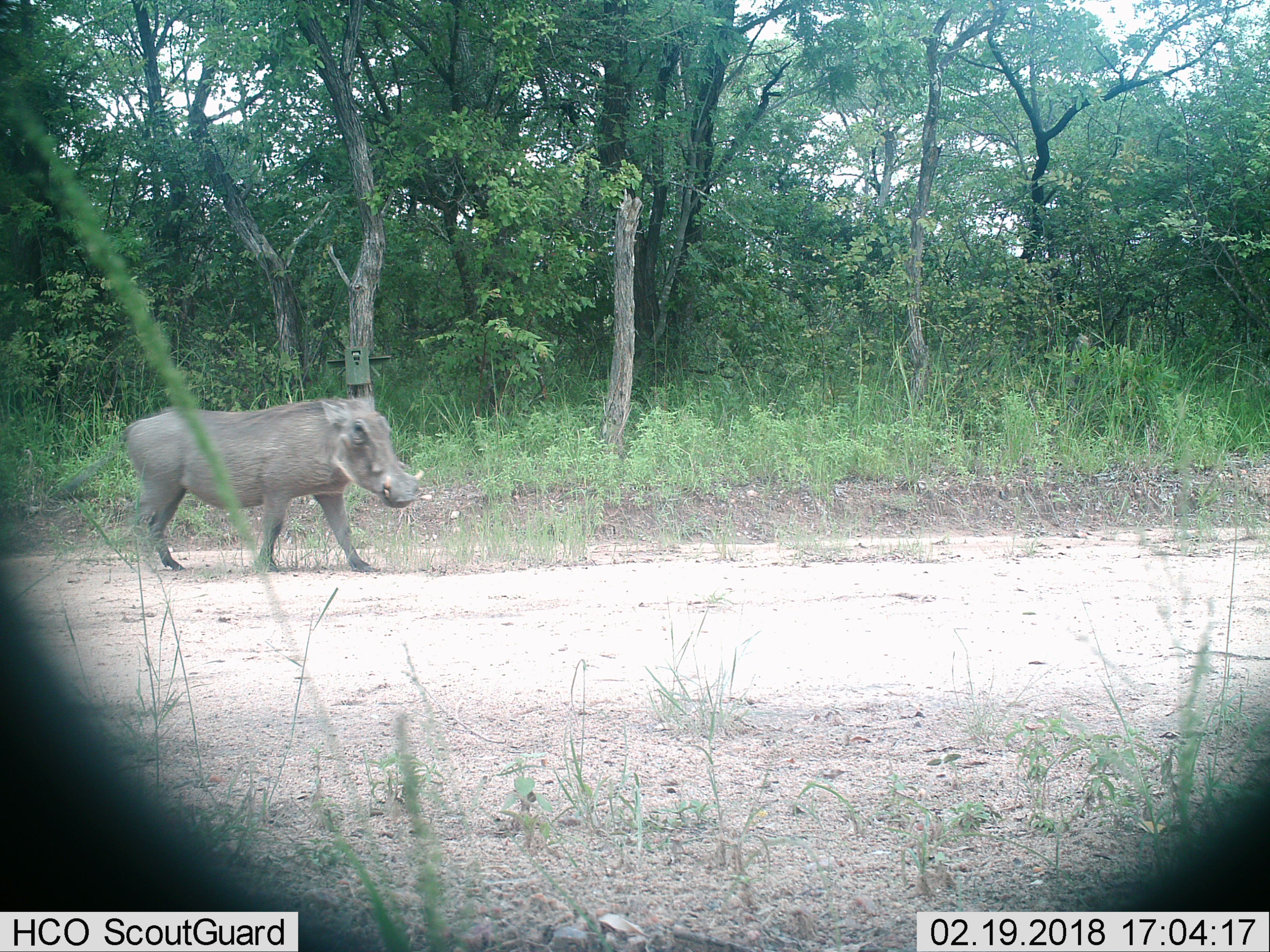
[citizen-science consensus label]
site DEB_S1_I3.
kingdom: Animalia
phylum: Chordata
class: Mammalia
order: Artiodactyla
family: Suidae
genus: Phacochoerus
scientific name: Phacochoerus africanus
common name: warthog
Warthog (Phacochoerus africanus), count 1. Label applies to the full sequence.